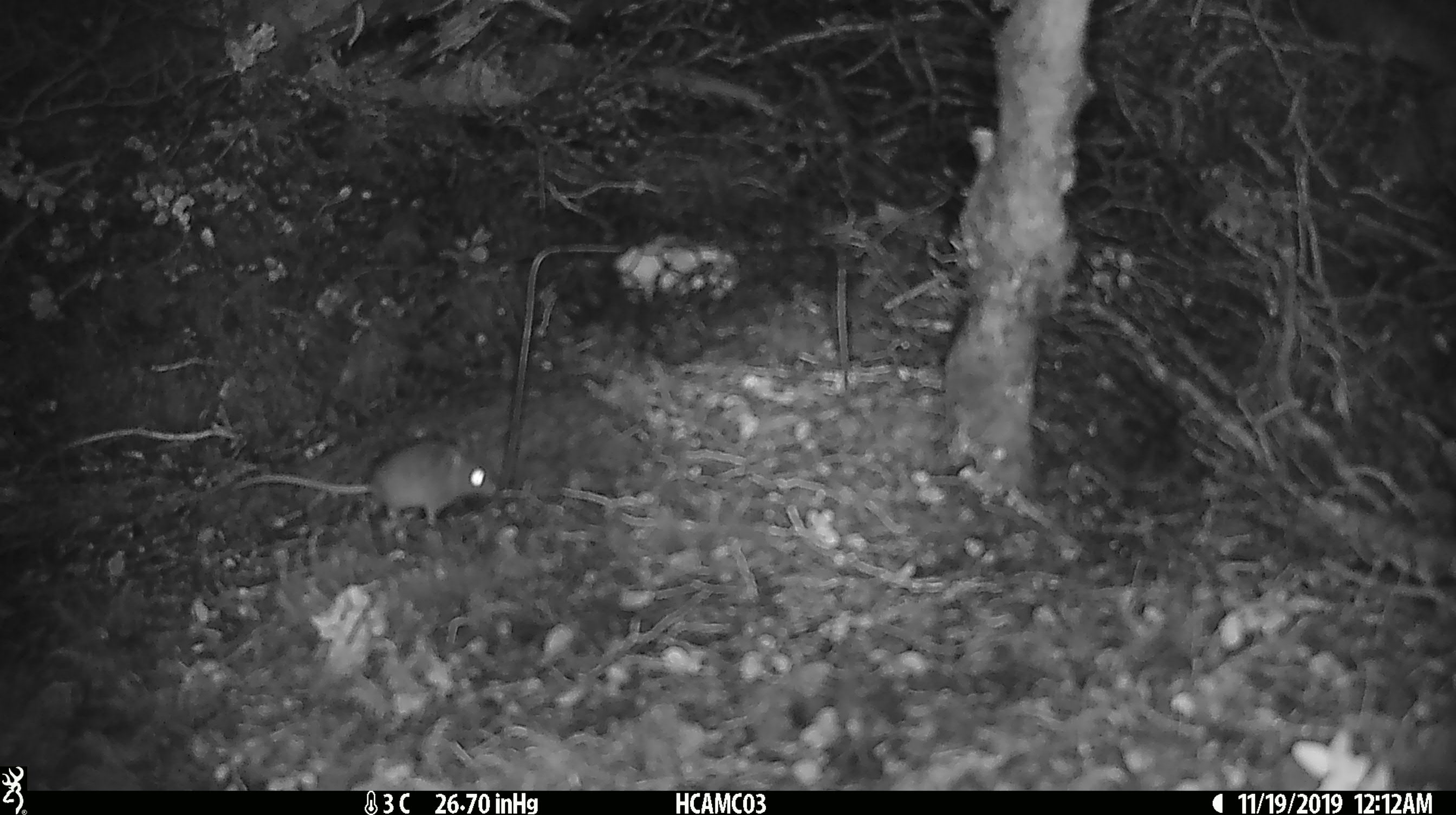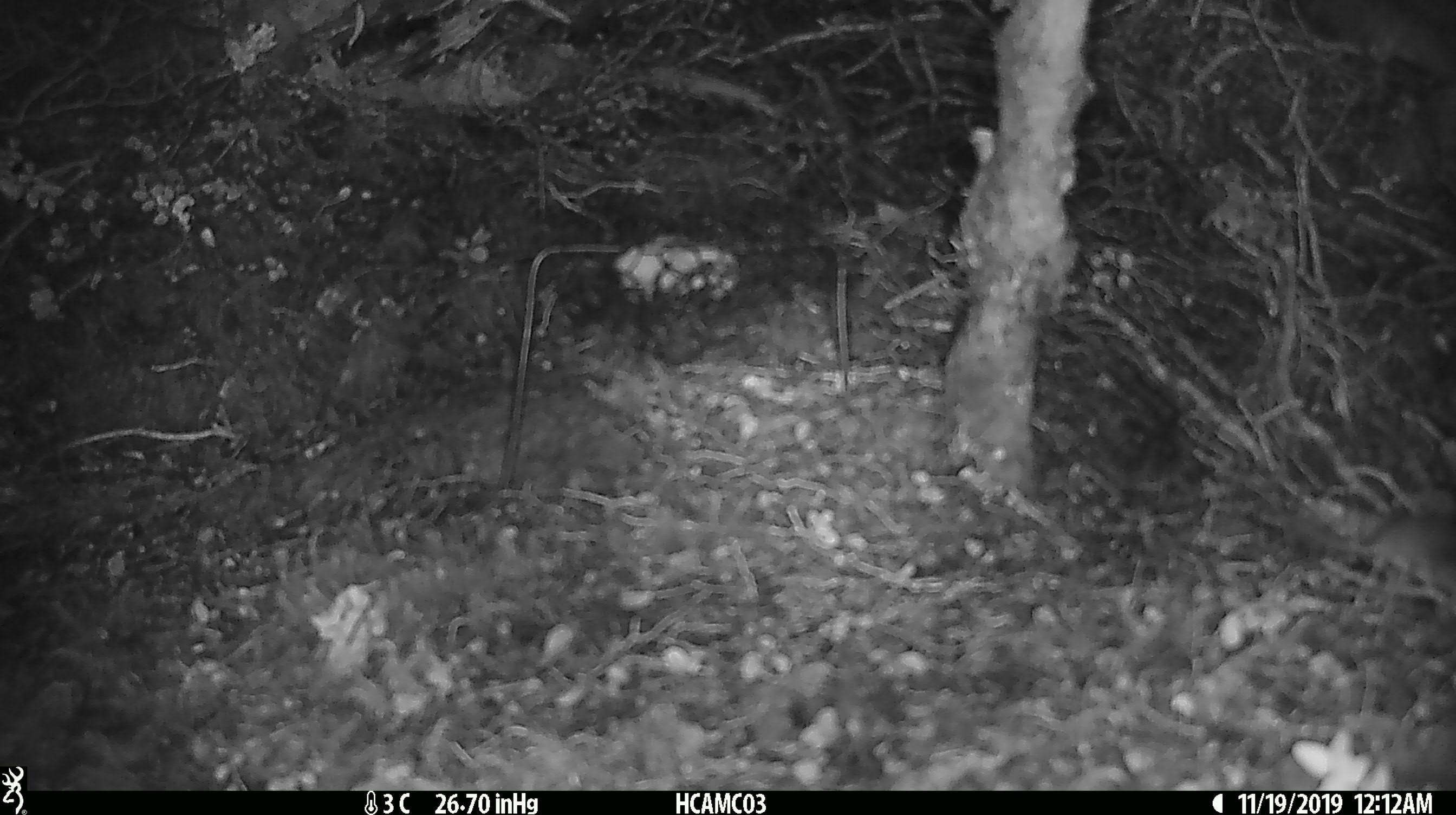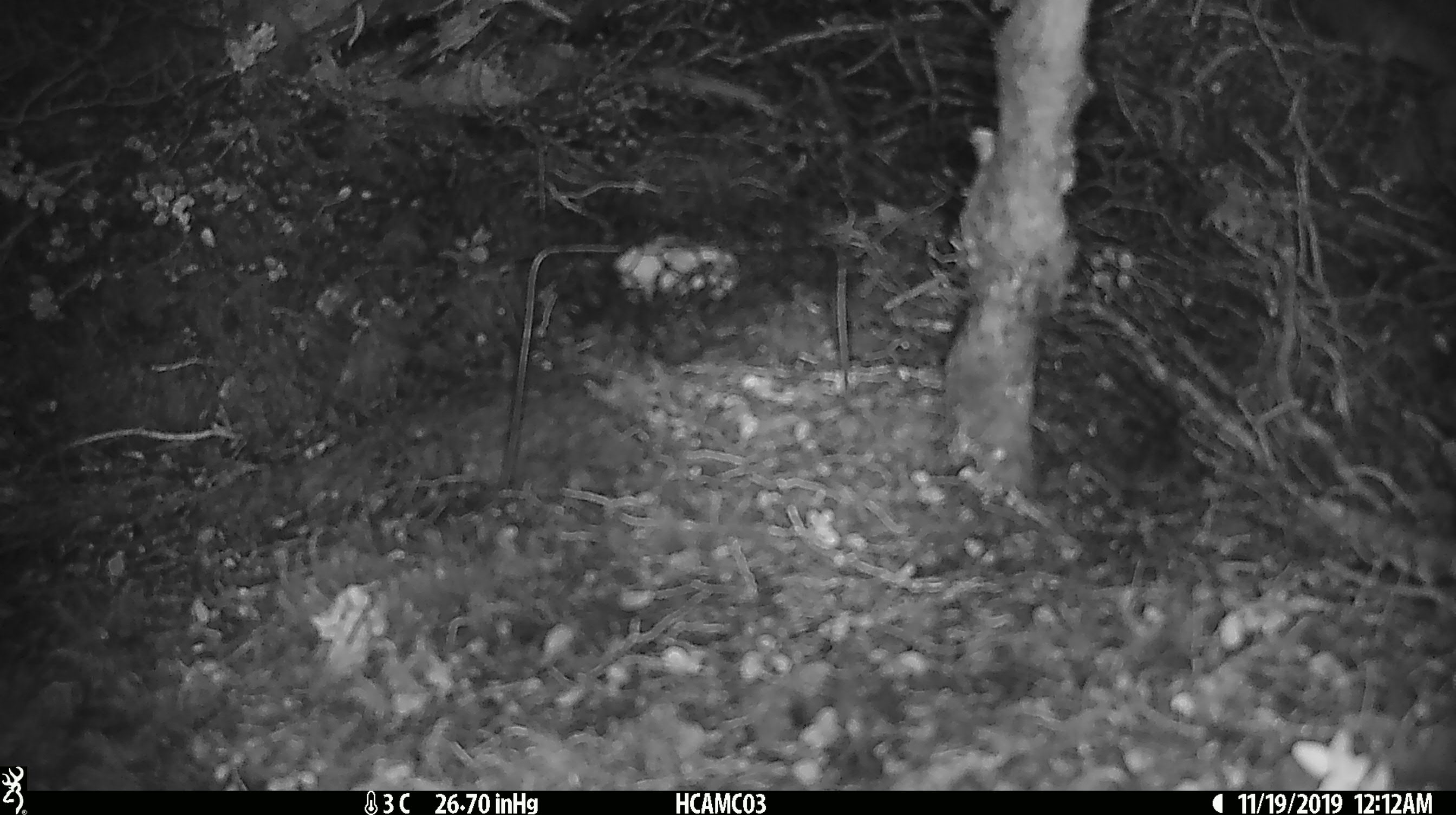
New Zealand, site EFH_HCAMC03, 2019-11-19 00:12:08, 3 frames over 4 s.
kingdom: Animalia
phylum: Chordata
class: Mammalia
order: Rodentia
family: Muridae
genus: Mus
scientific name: Mus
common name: mouse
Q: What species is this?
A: Mouse (Mus).